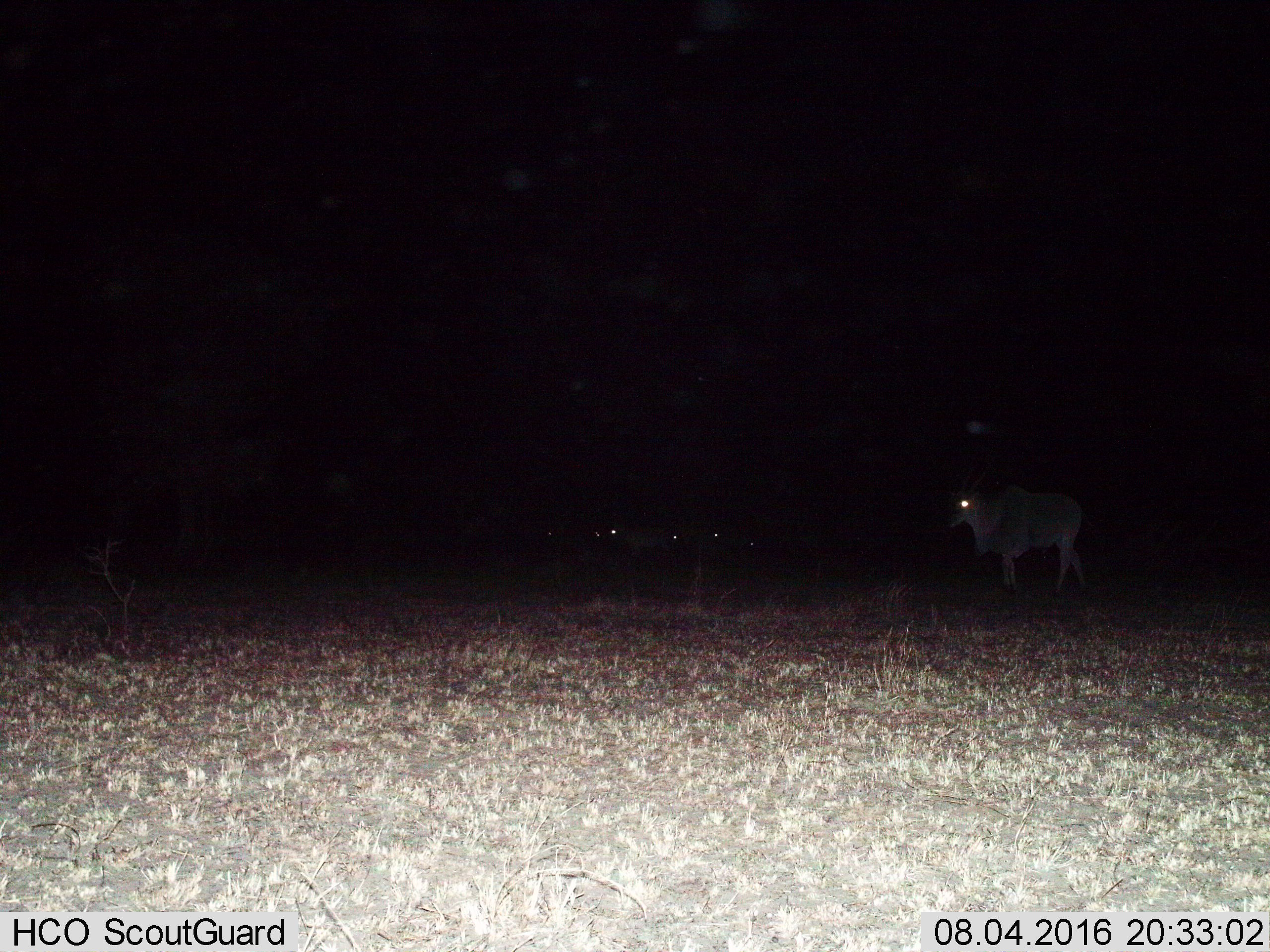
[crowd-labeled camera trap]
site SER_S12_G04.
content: unidentified animal